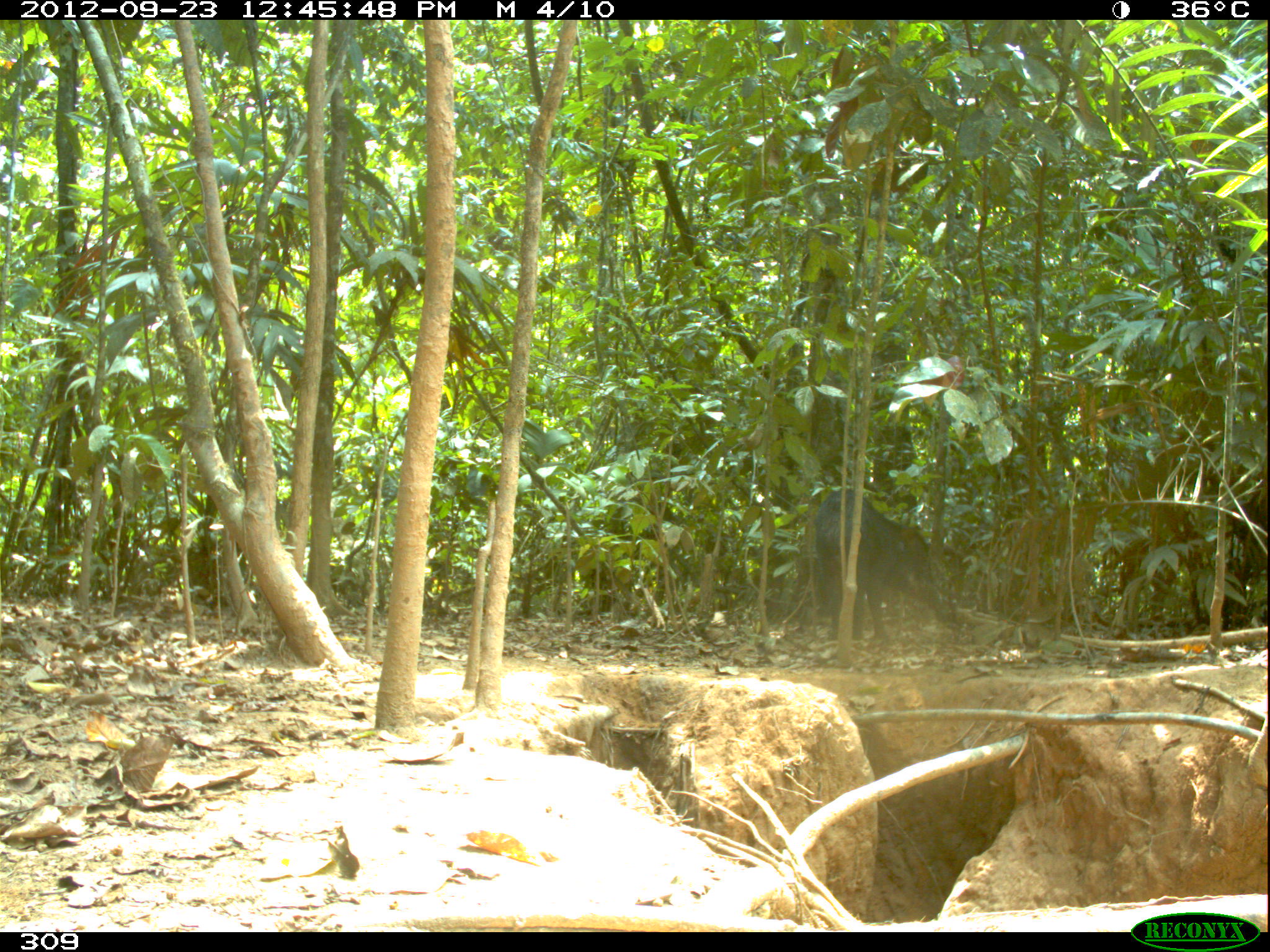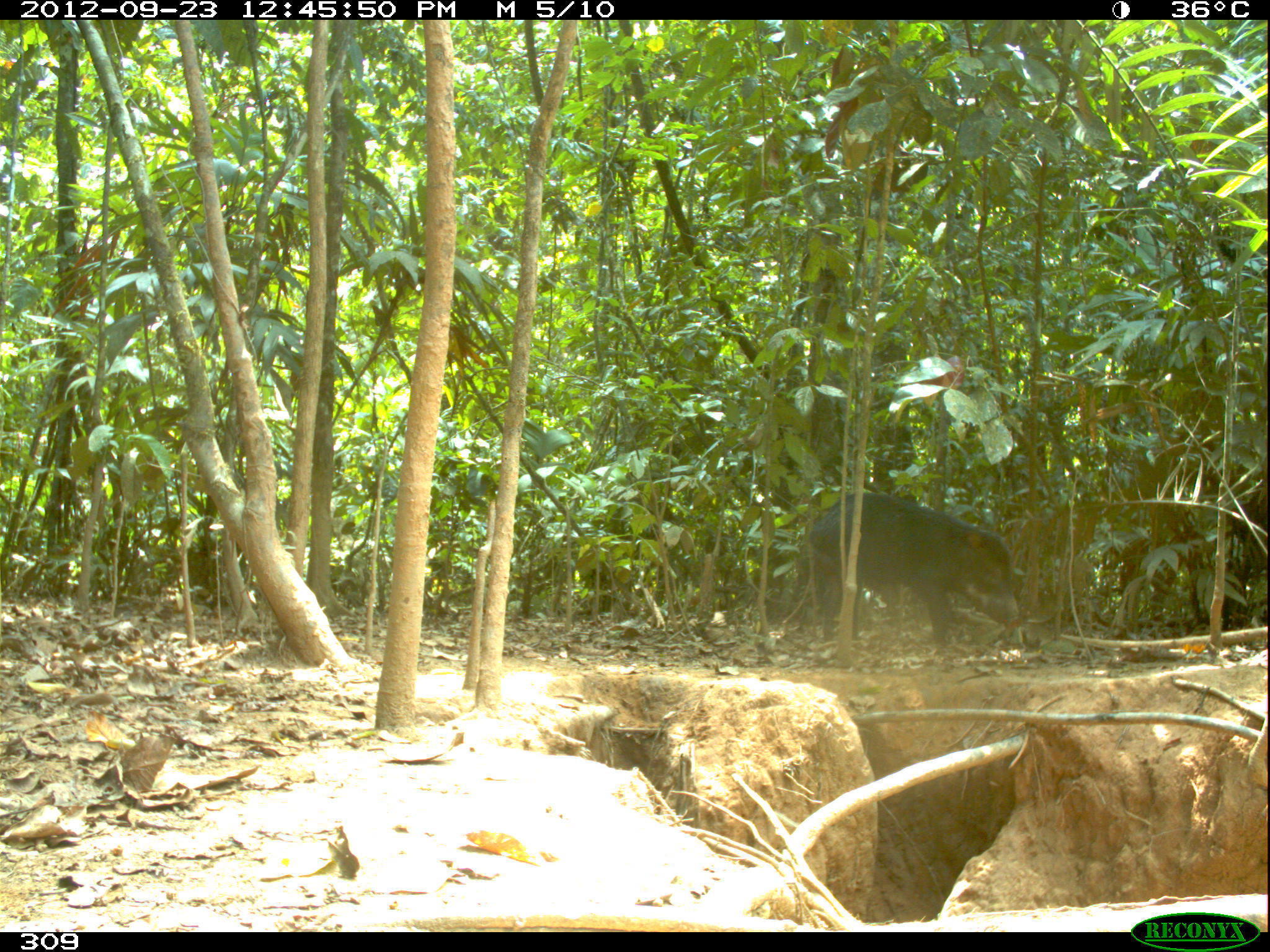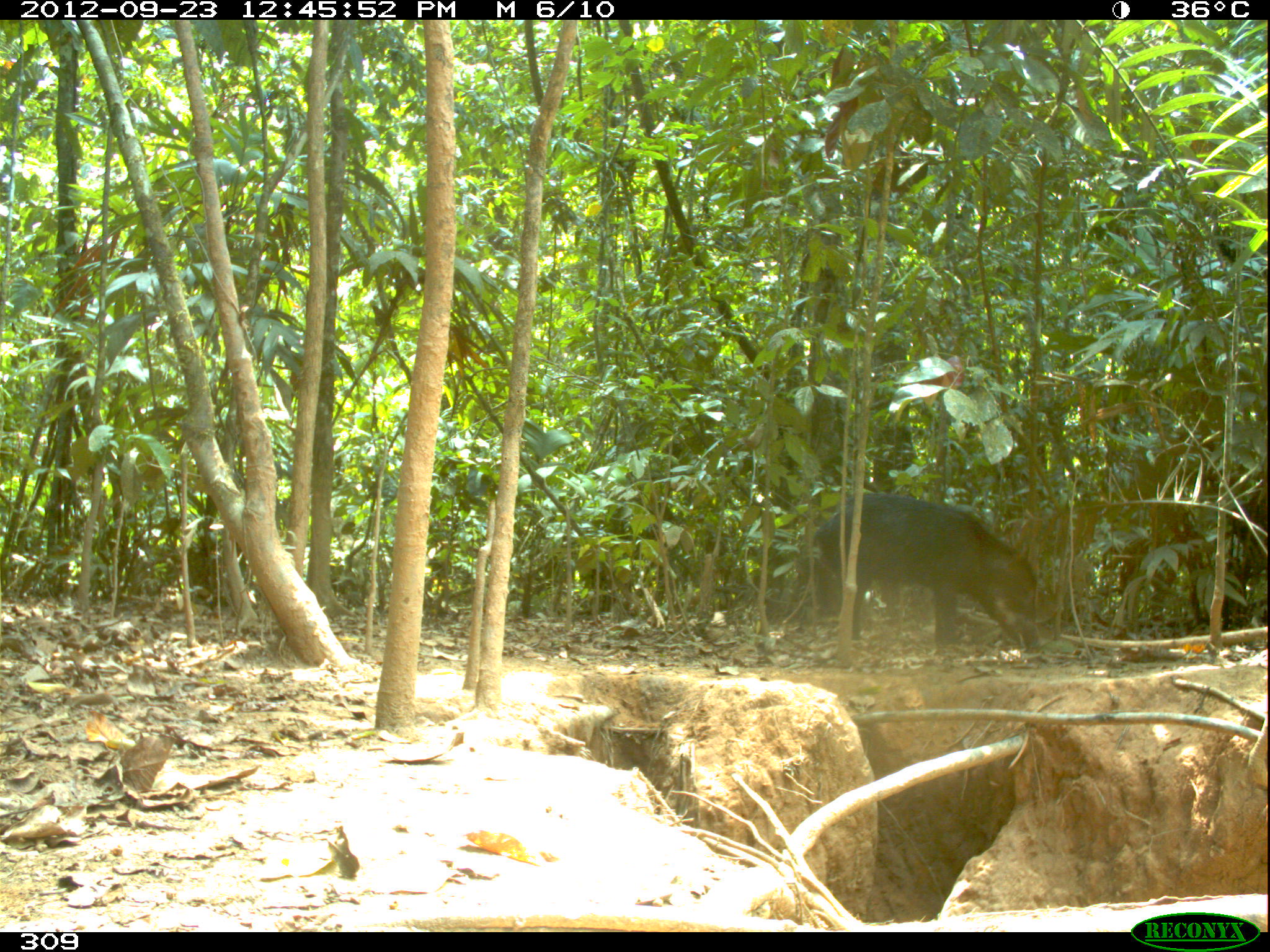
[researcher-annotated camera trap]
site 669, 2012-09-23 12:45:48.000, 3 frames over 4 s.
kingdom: Animalia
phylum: Chordata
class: Mammalia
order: Artiodactyla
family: Tayassuidae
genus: Tayassu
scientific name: Tayassu pecari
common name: white-lipped peccary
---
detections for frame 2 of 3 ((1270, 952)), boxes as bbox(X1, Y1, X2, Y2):
tayassu pecari: bbox(796, 491, 1018, 658)